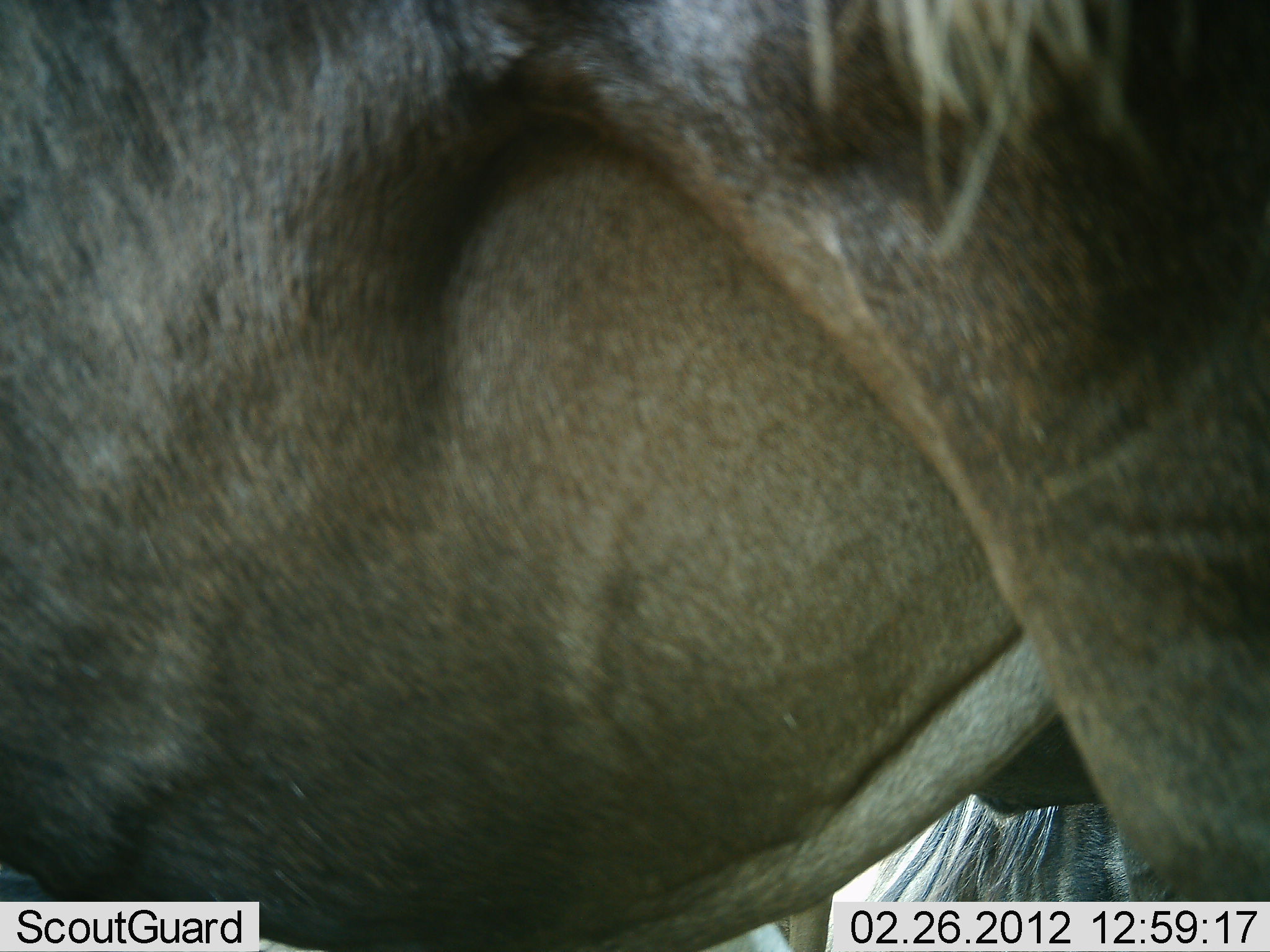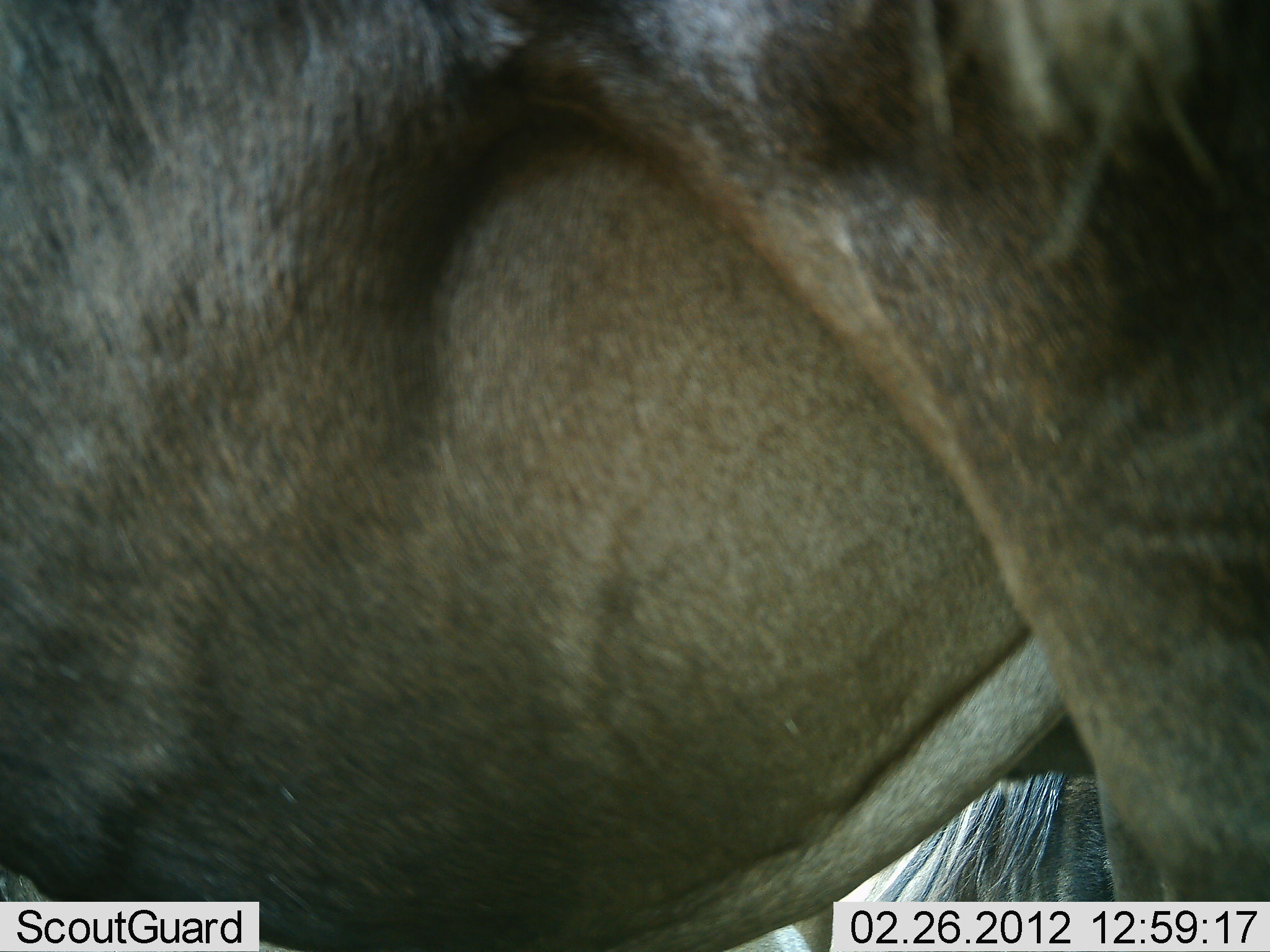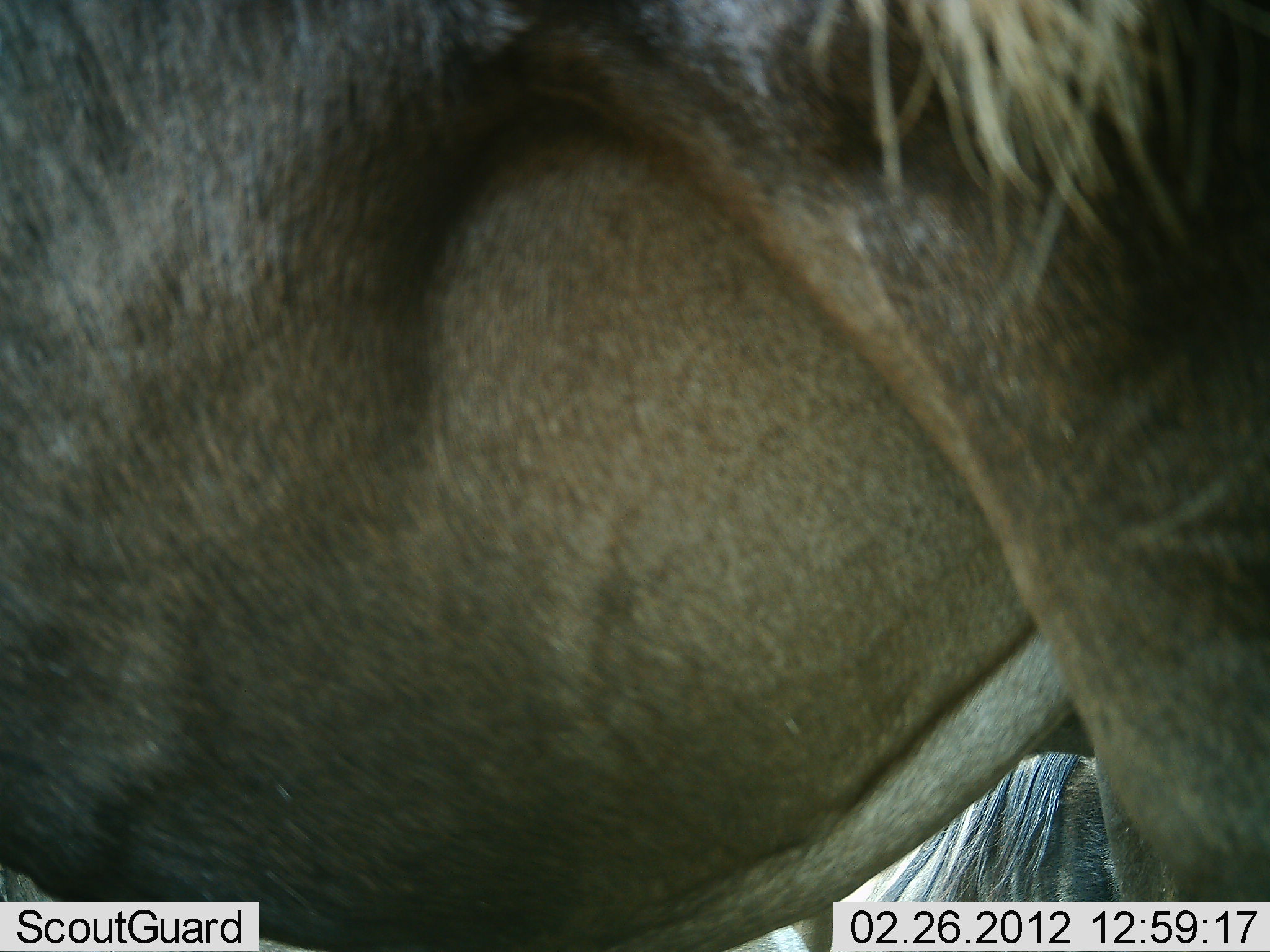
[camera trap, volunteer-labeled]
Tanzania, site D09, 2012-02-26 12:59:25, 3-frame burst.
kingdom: Animalia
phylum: Chordata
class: Mammalia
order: Artiodactyla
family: Bovidae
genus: Connochaetes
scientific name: Connochaetes taurinus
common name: blue wildebeest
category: wildebeest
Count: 2.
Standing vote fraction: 100%.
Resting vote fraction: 21%.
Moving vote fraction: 0%.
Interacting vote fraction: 0%.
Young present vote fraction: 0%.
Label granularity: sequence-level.